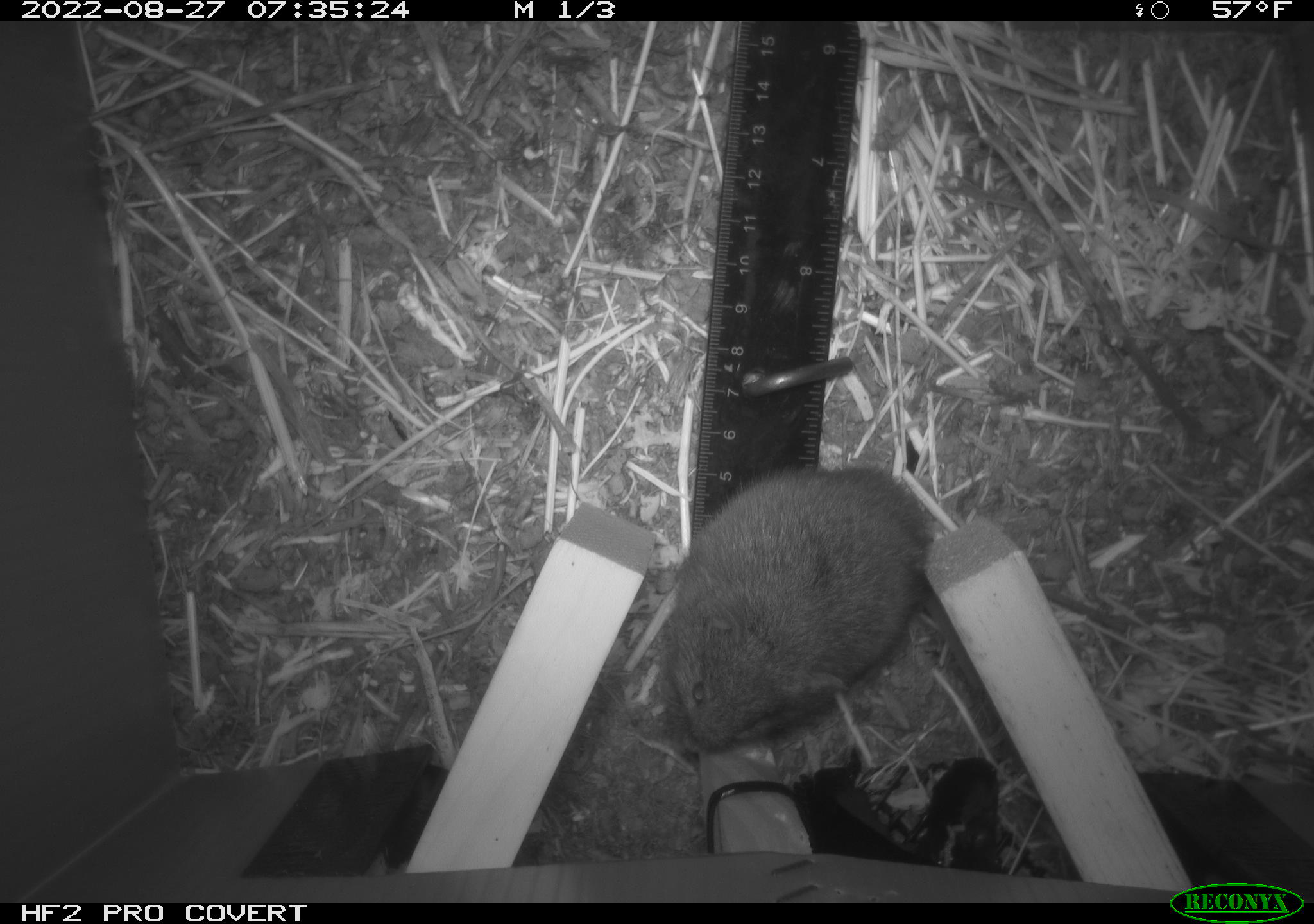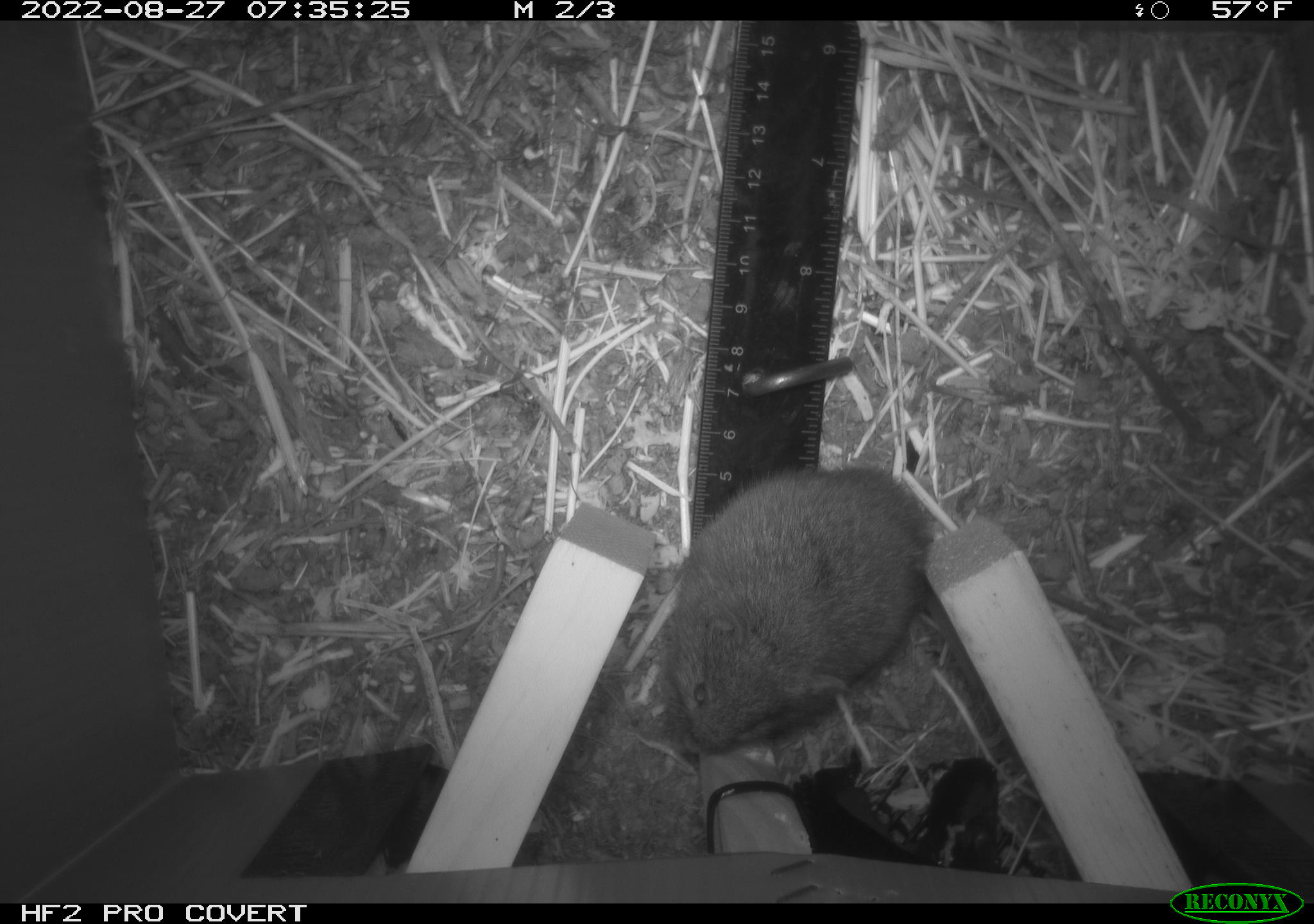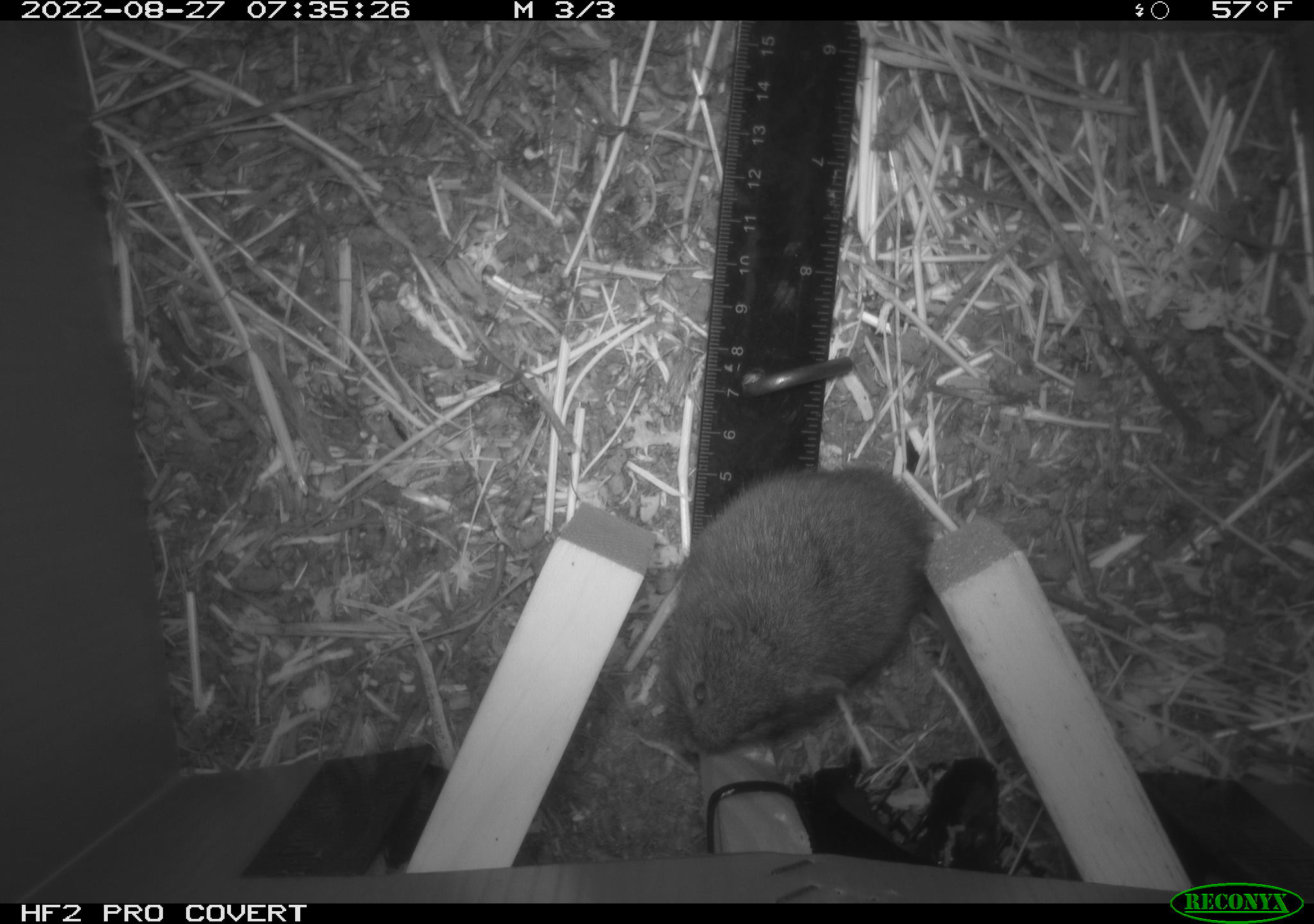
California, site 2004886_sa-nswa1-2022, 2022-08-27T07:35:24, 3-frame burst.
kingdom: Animalia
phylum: Chordata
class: Mammalia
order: Rodentia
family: Cricetidae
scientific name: Cricetidae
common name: hamsters, voles, lemmings, and allies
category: cricetidae family